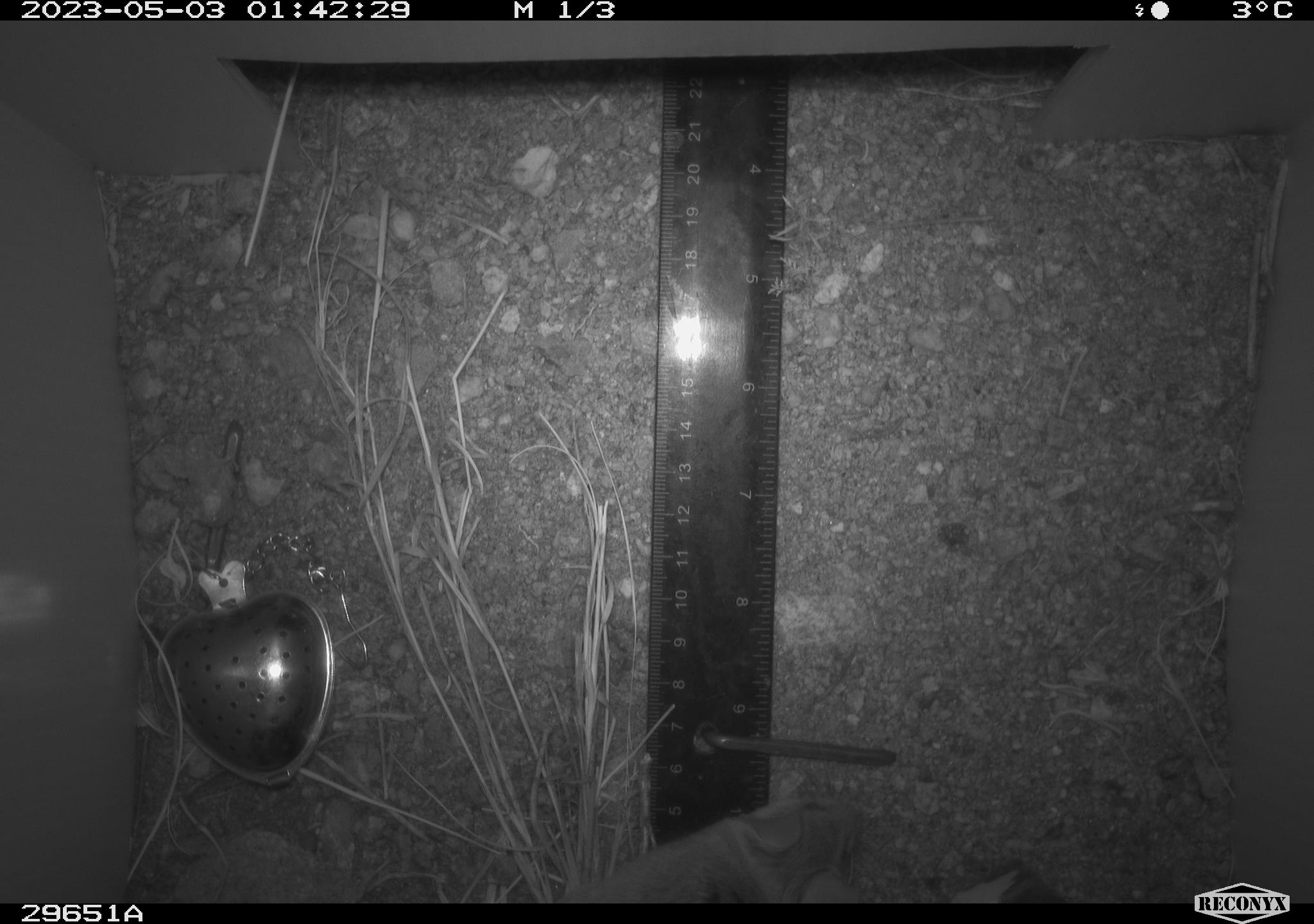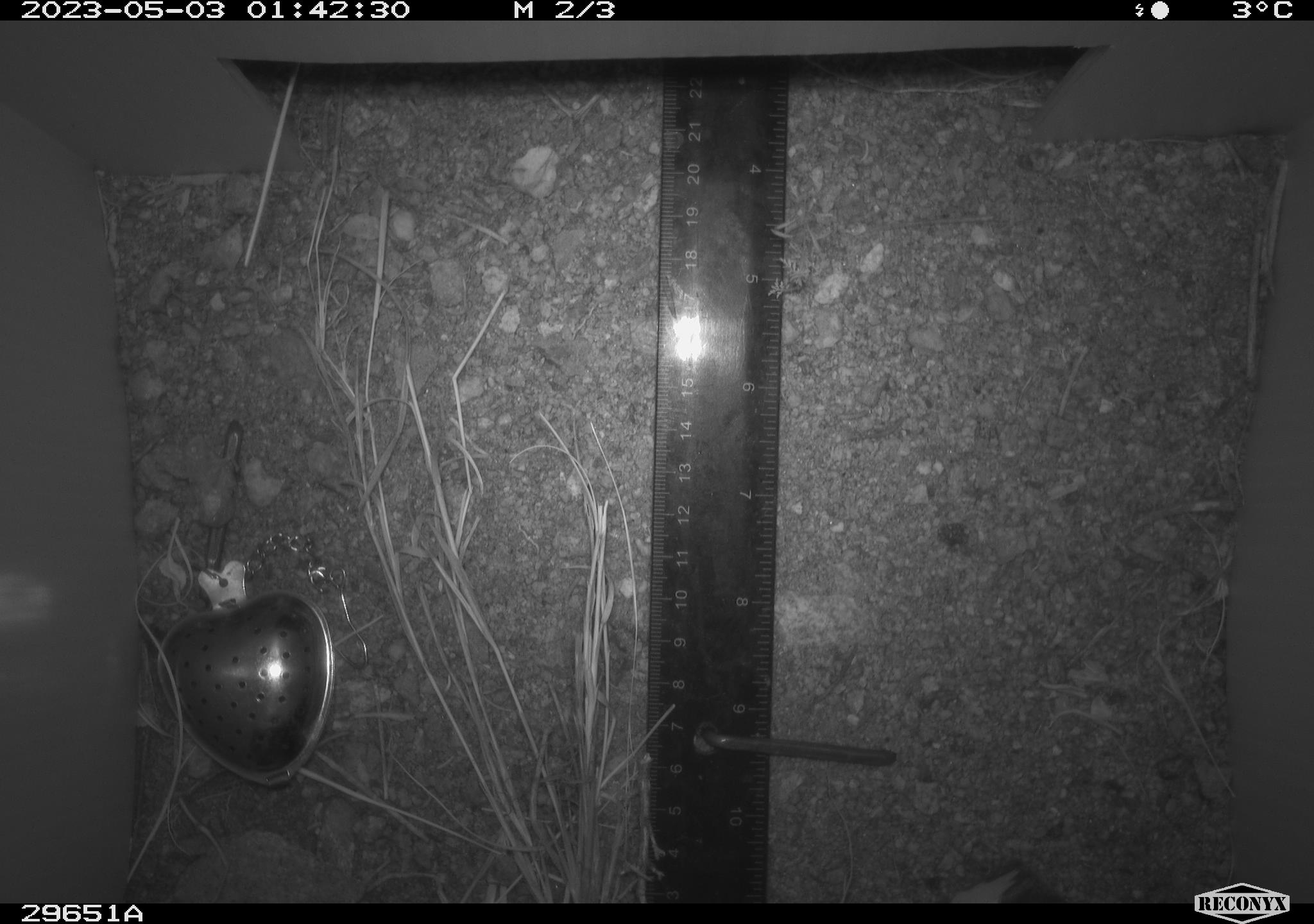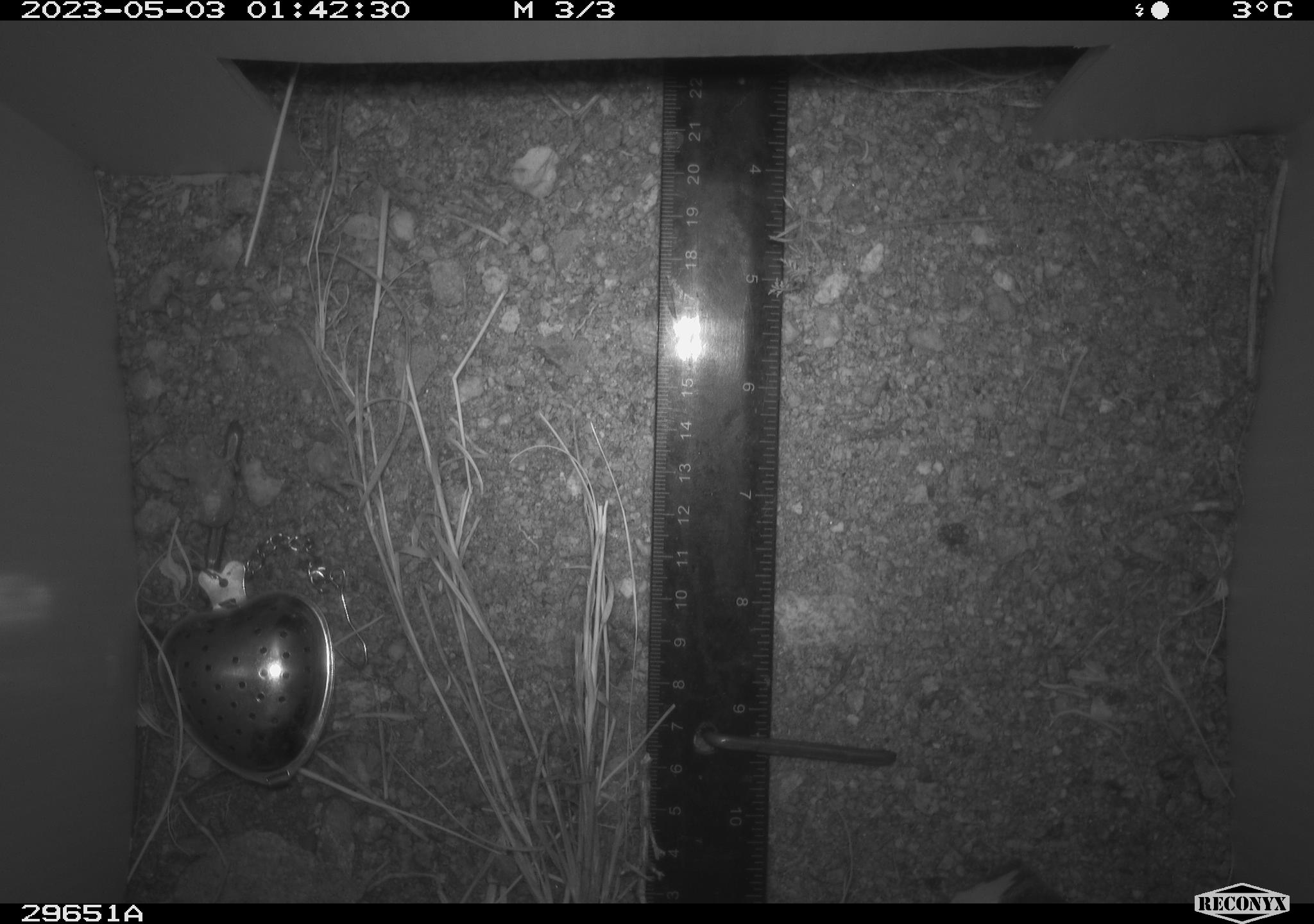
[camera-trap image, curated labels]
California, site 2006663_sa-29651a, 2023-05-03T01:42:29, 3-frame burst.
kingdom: Animalia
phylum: Chordata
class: Mammalia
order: Rodentia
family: Cricetidae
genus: Peromyscus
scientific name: Peromyscus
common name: deer mice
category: peromyscus species